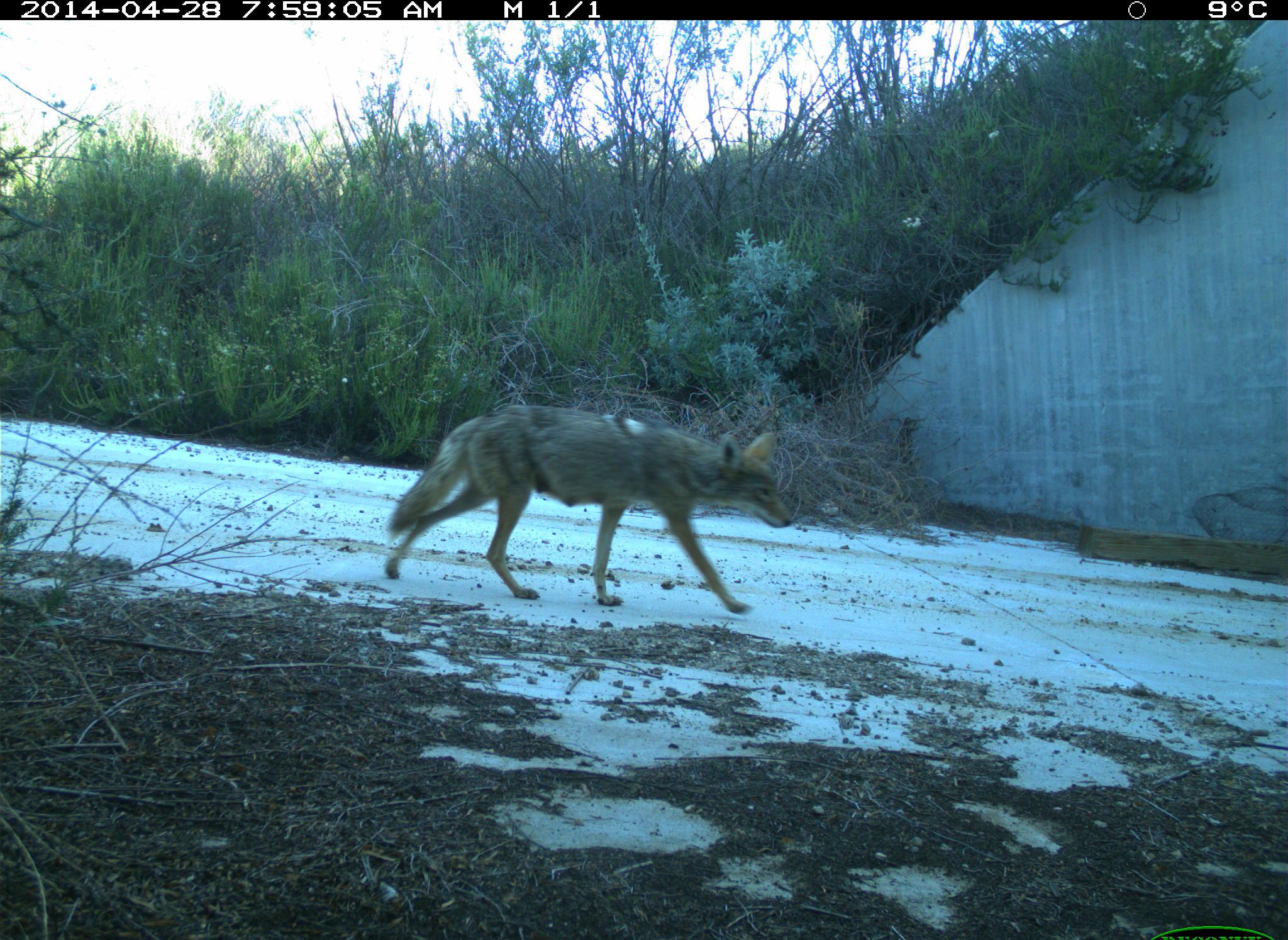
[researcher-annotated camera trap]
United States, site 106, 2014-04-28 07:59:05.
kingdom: Animalia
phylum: Chordata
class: Mammalia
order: Carnivora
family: Canidae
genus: Canis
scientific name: Canis latrans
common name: coyote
Coyote (Canis latrans).